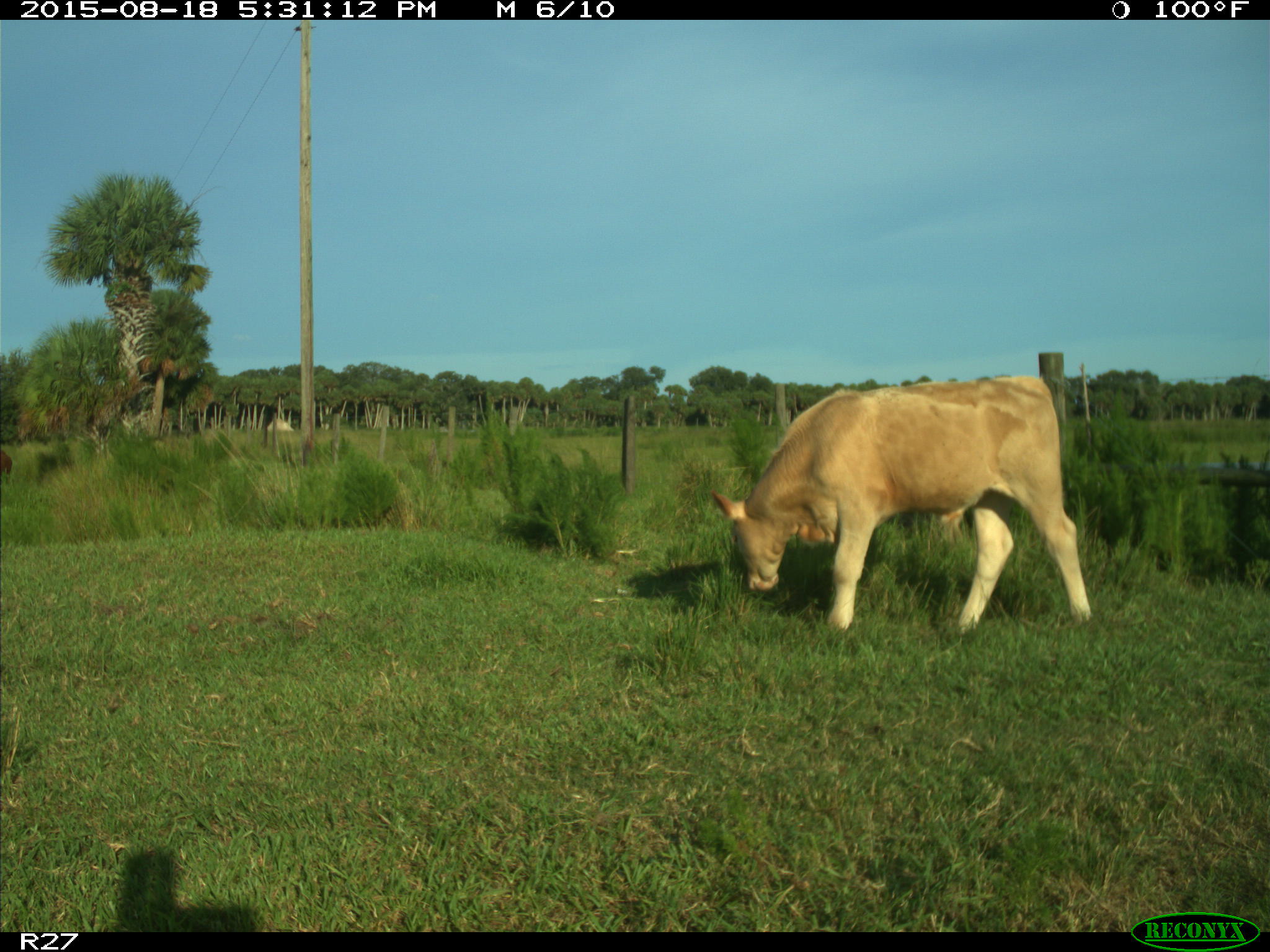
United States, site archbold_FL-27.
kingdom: Animalia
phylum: Chordata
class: Mammalia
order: Artiodactyla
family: Bovidae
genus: Bos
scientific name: Bos taurus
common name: domestic cow